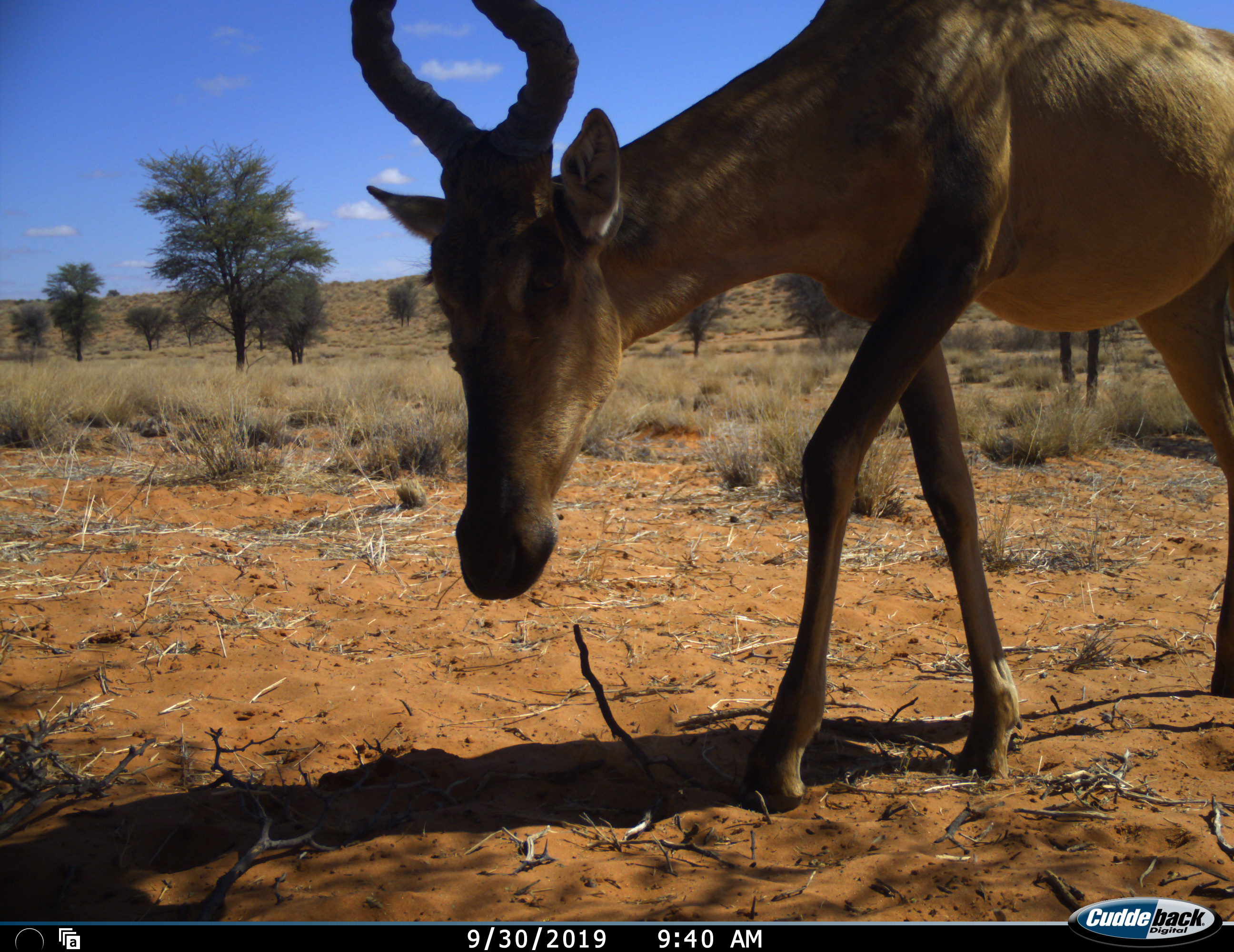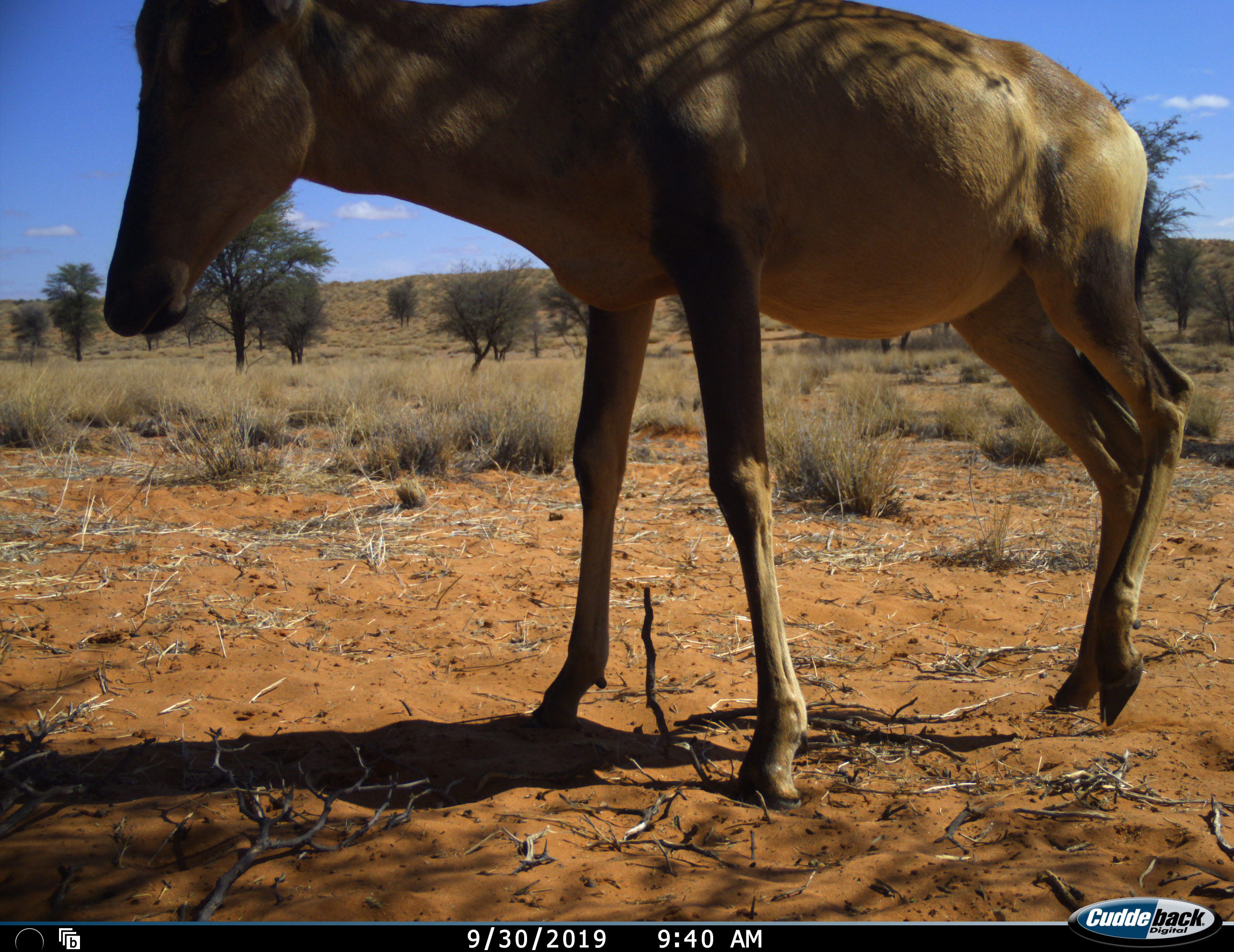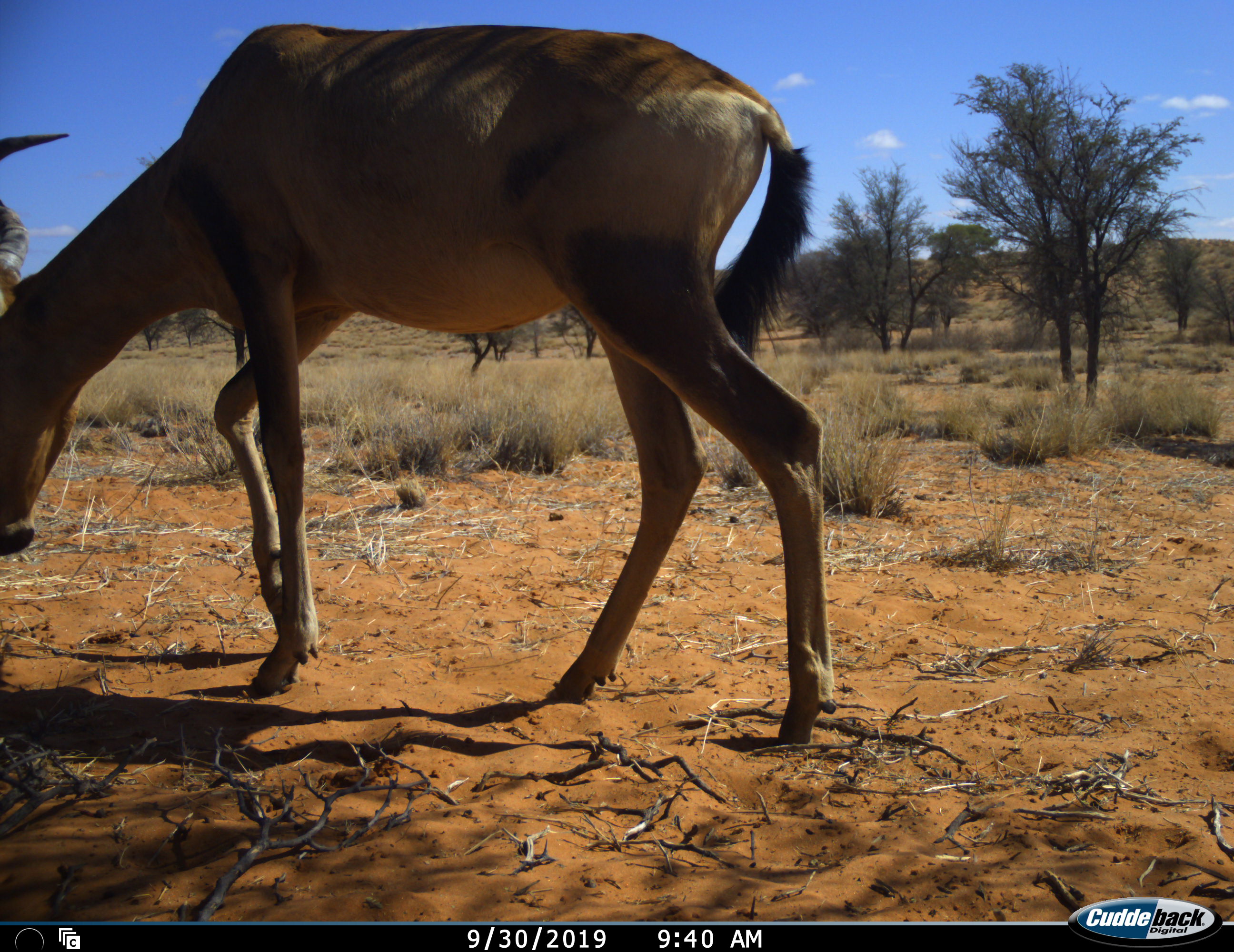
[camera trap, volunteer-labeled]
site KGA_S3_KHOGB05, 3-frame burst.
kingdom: Animalia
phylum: Chordata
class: Mammalia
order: Artiodactyla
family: Bovidae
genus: Alcelaphus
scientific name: Alcelaphus buselaphus caama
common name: red hartebeest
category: hartebeestred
Hartebeestred (red hartebeest) (Alcelaphus buselaphus caama), count 1. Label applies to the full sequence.